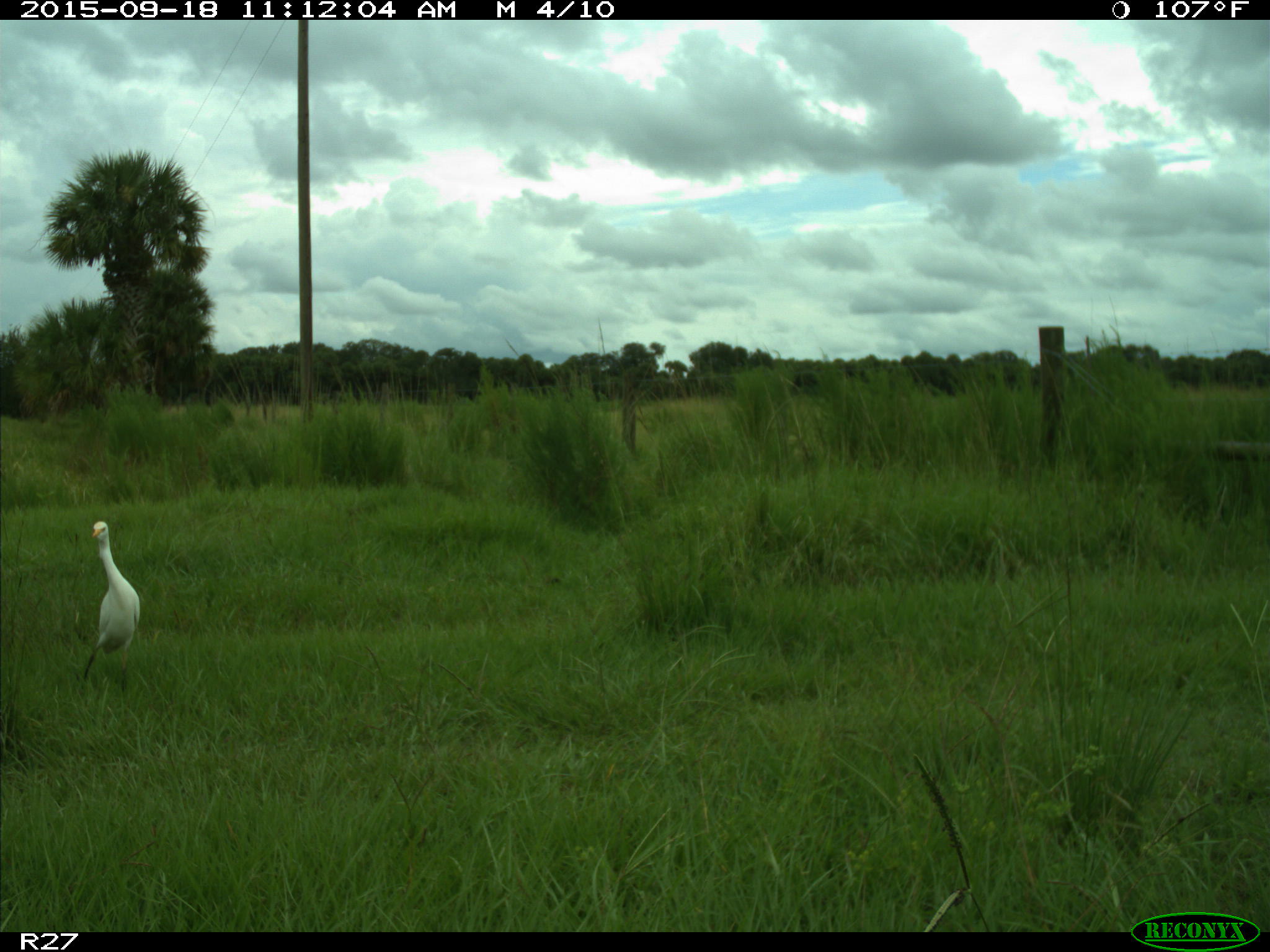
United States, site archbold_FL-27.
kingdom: Animalia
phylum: Chordata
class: Aves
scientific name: Aves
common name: birds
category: unidentified bird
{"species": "unidentified bird (birds) (Aves)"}